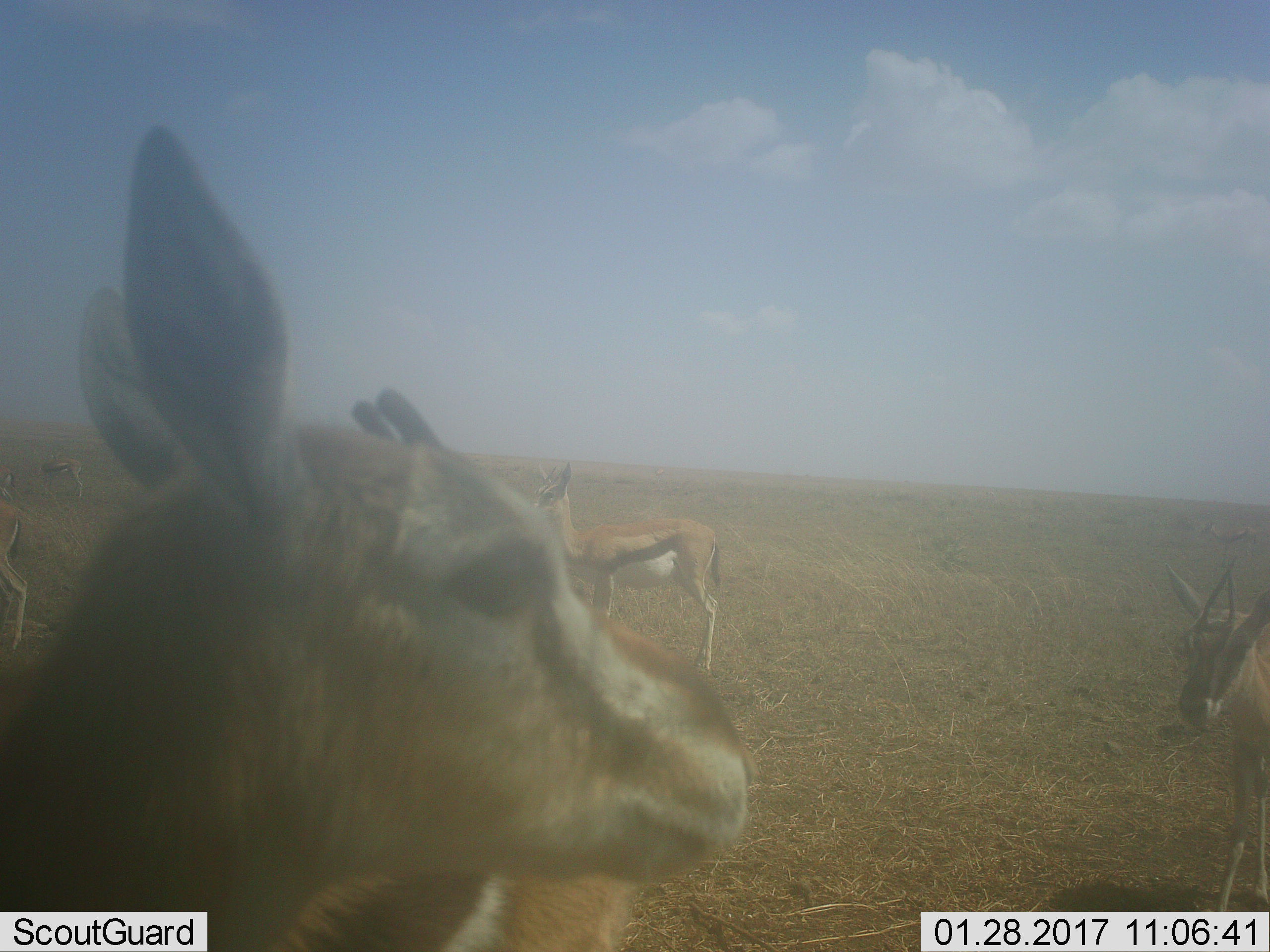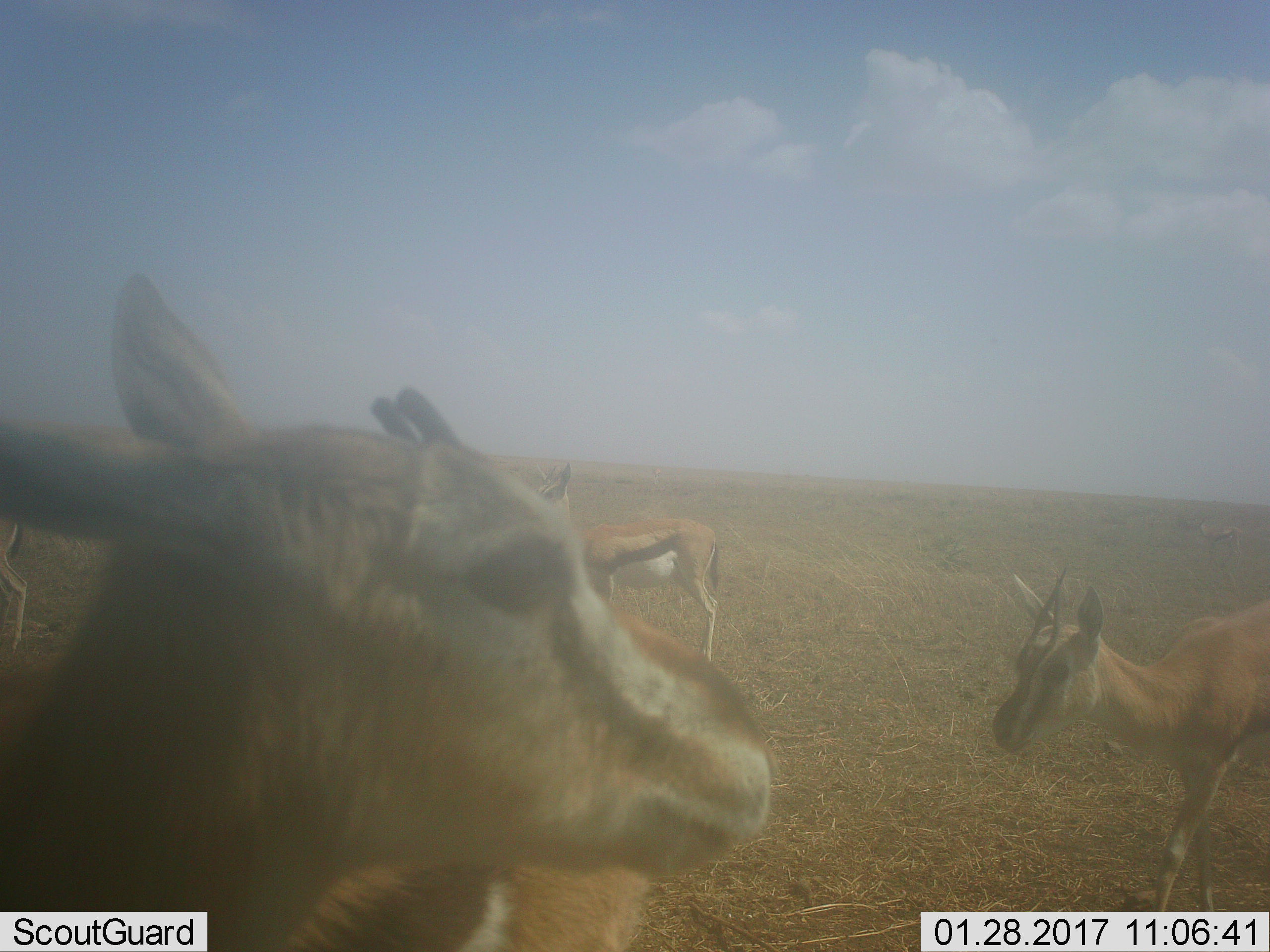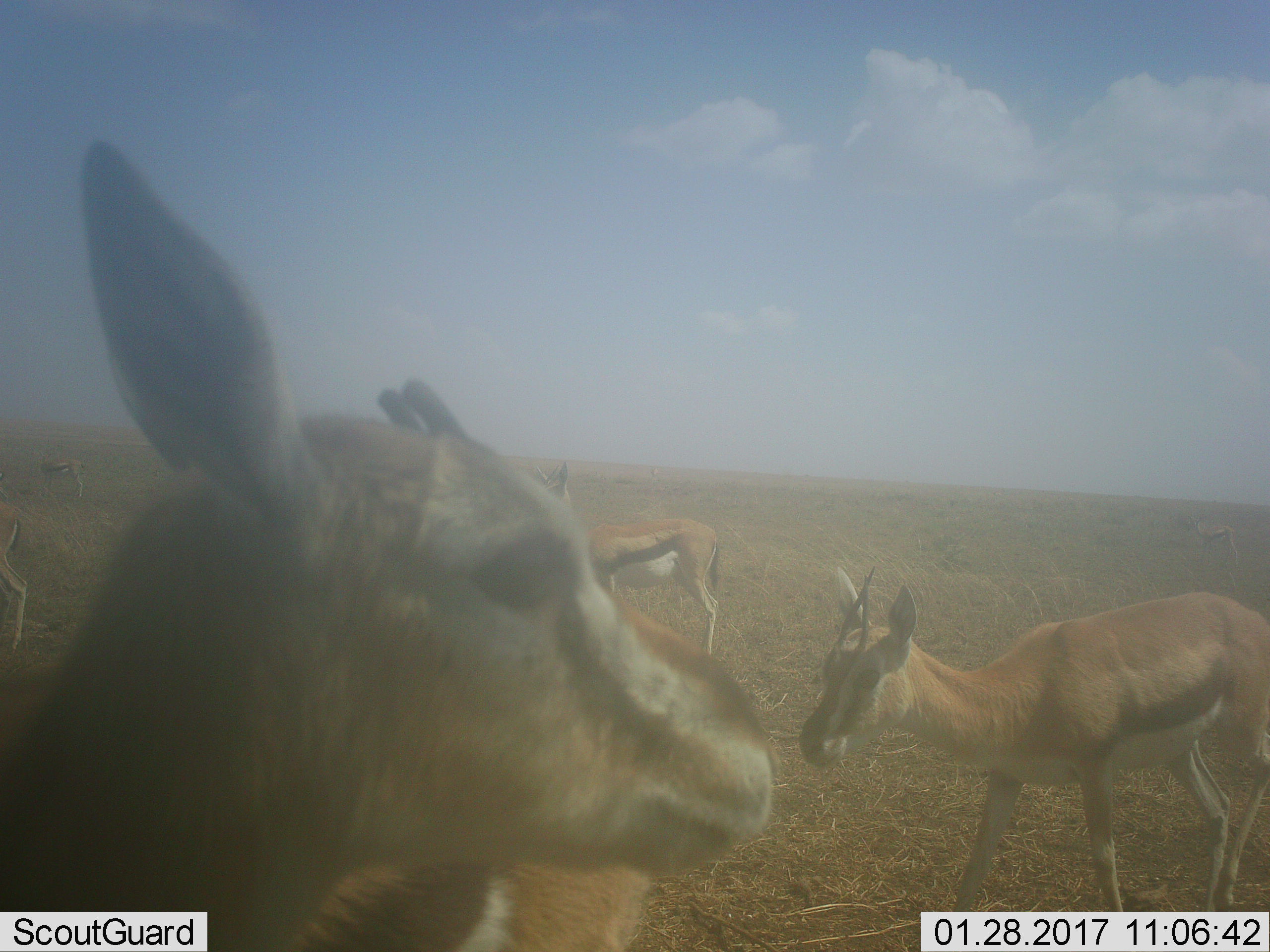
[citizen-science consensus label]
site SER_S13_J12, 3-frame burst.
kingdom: Animalia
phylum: Chordata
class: Mammalia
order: Artiodactyla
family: Bovidae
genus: Eudorcas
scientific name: Eudorcas thomsonii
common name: thomson's gazelle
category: gazellethomsons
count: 6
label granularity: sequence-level